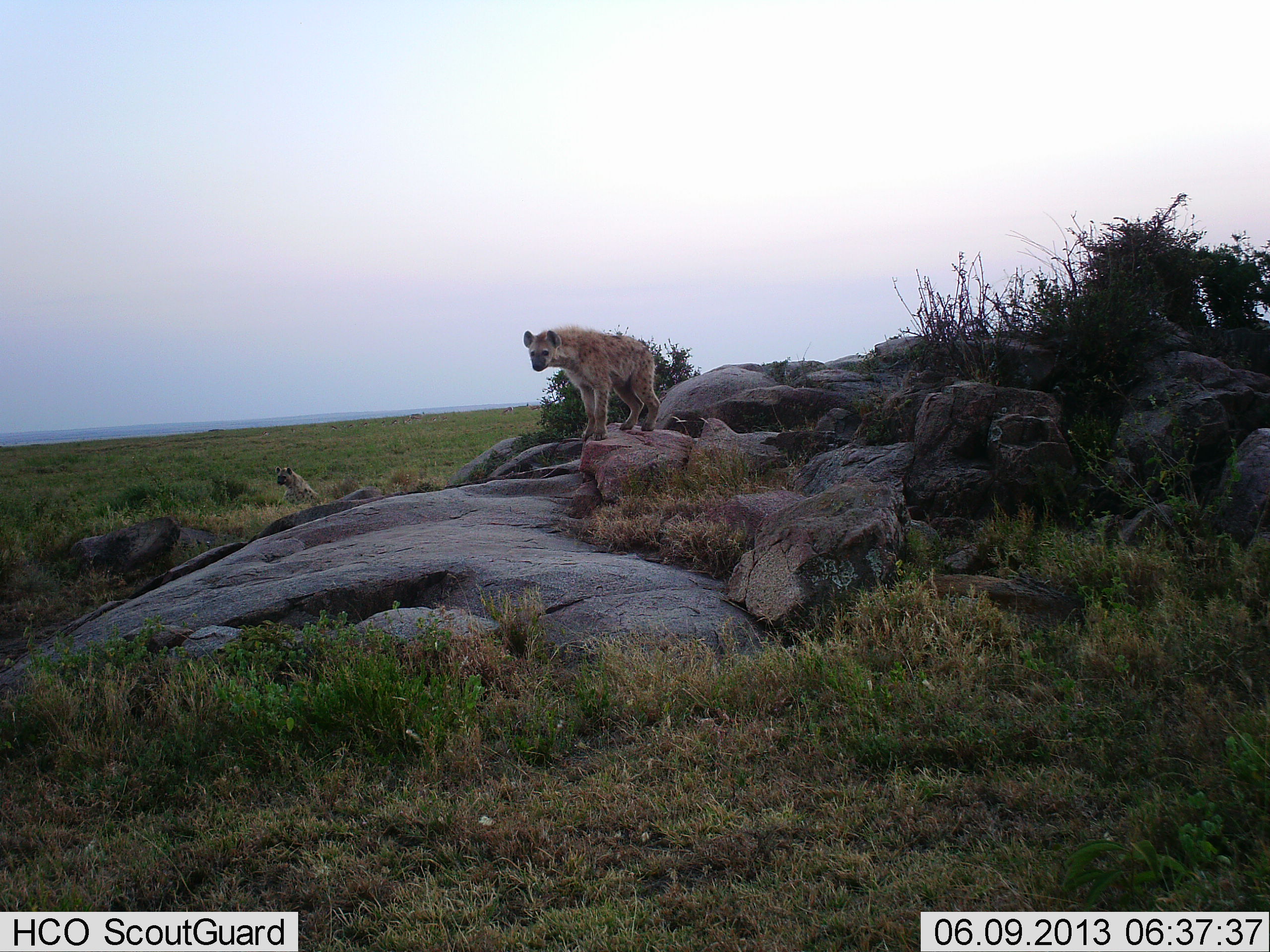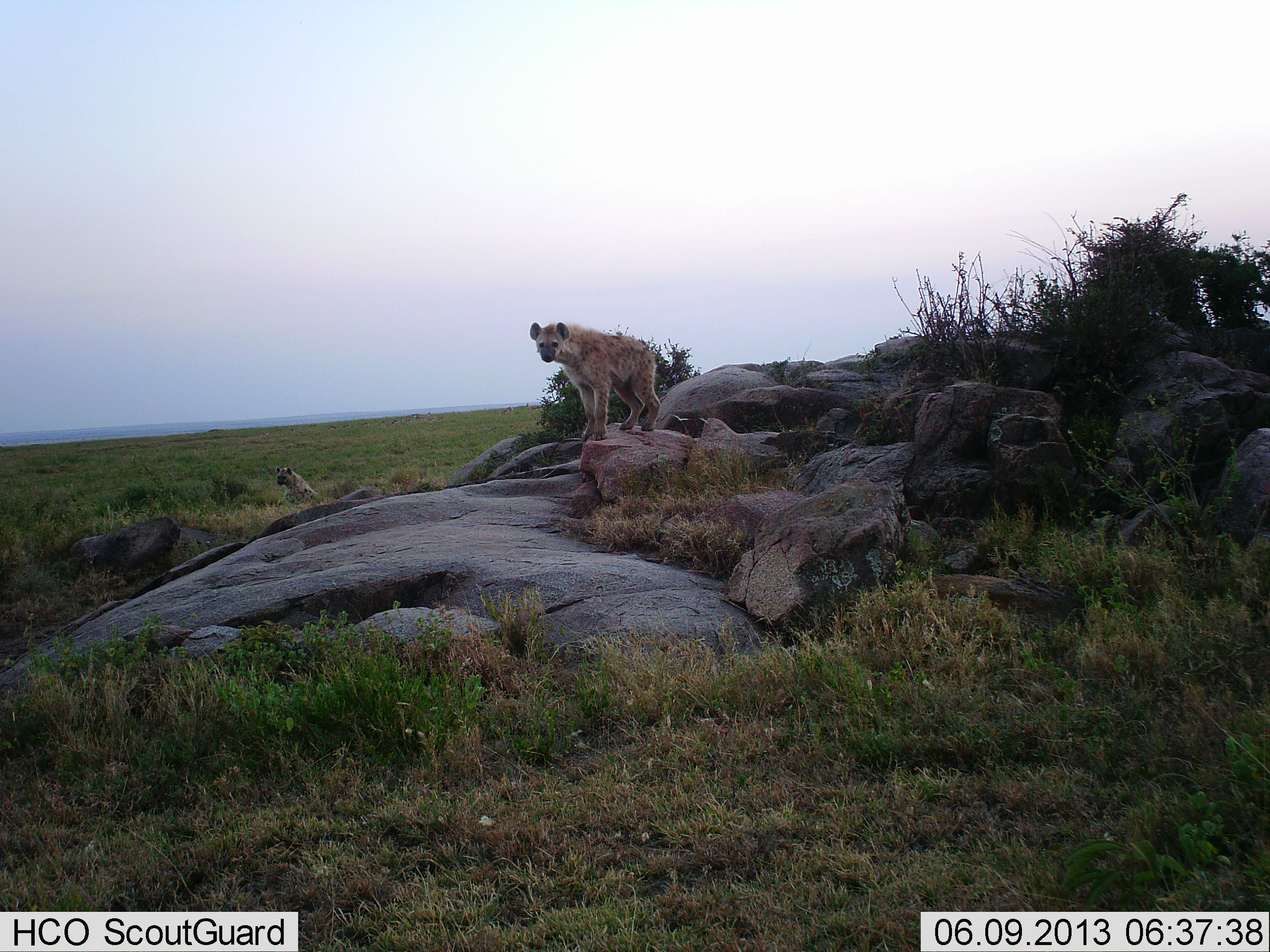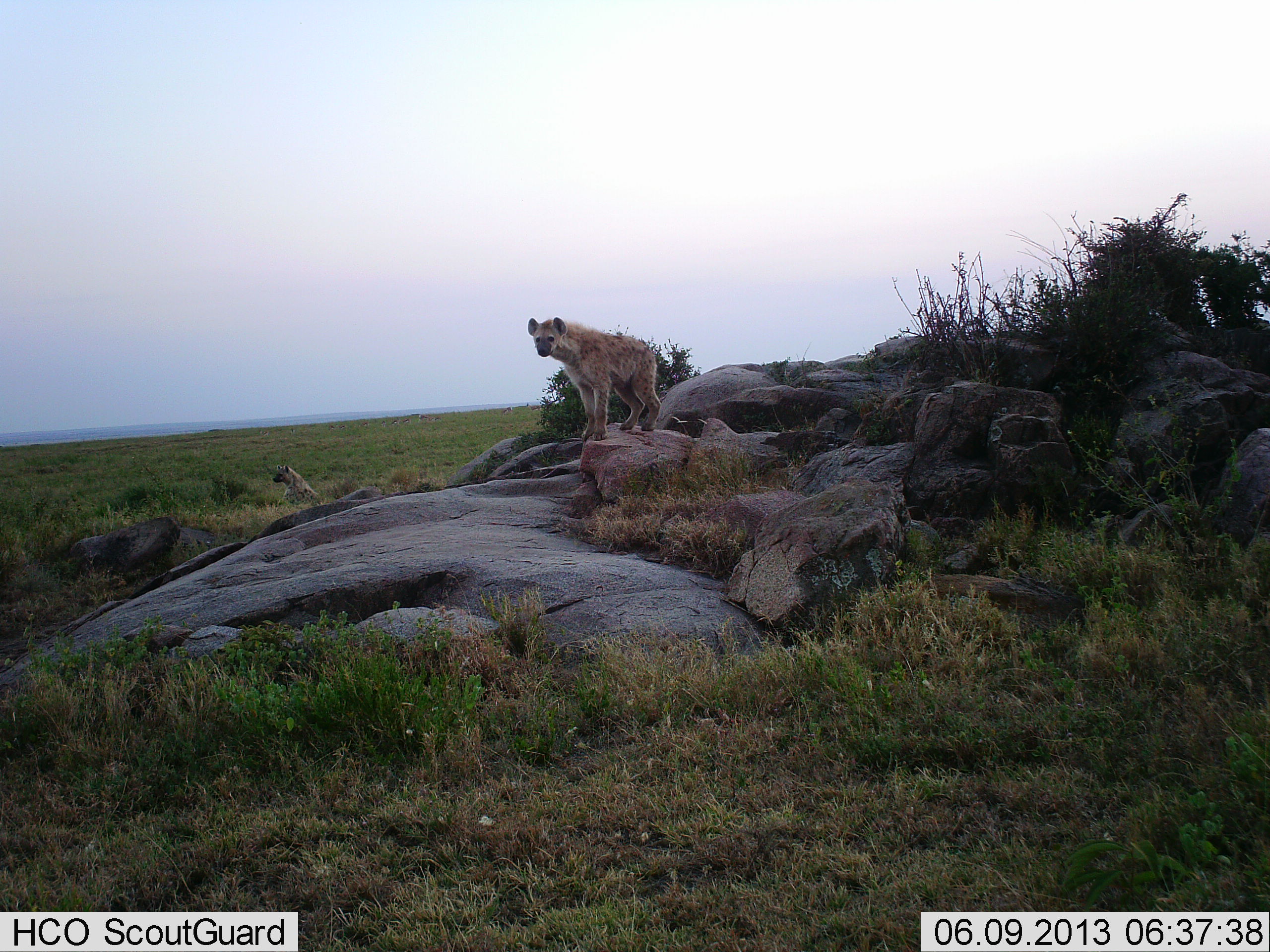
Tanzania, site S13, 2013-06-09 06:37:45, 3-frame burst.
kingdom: Animalia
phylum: Chordata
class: Mammalia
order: Carnivora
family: Hyaenidae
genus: Crocuta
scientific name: Crocuta crocuta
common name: spotted hyena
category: hyenaspotted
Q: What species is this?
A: Hyenaspotted (spotted hyena) (Crocuta crocuta).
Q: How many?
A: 2.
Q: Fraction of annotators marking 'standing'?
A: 100%.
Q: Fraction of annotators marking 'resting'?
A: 60%.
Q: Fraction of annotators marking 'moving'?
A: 0%.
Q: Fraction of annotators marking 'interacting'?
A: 0%.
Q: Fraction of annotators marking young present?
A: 0%.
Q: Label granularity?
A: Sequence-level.